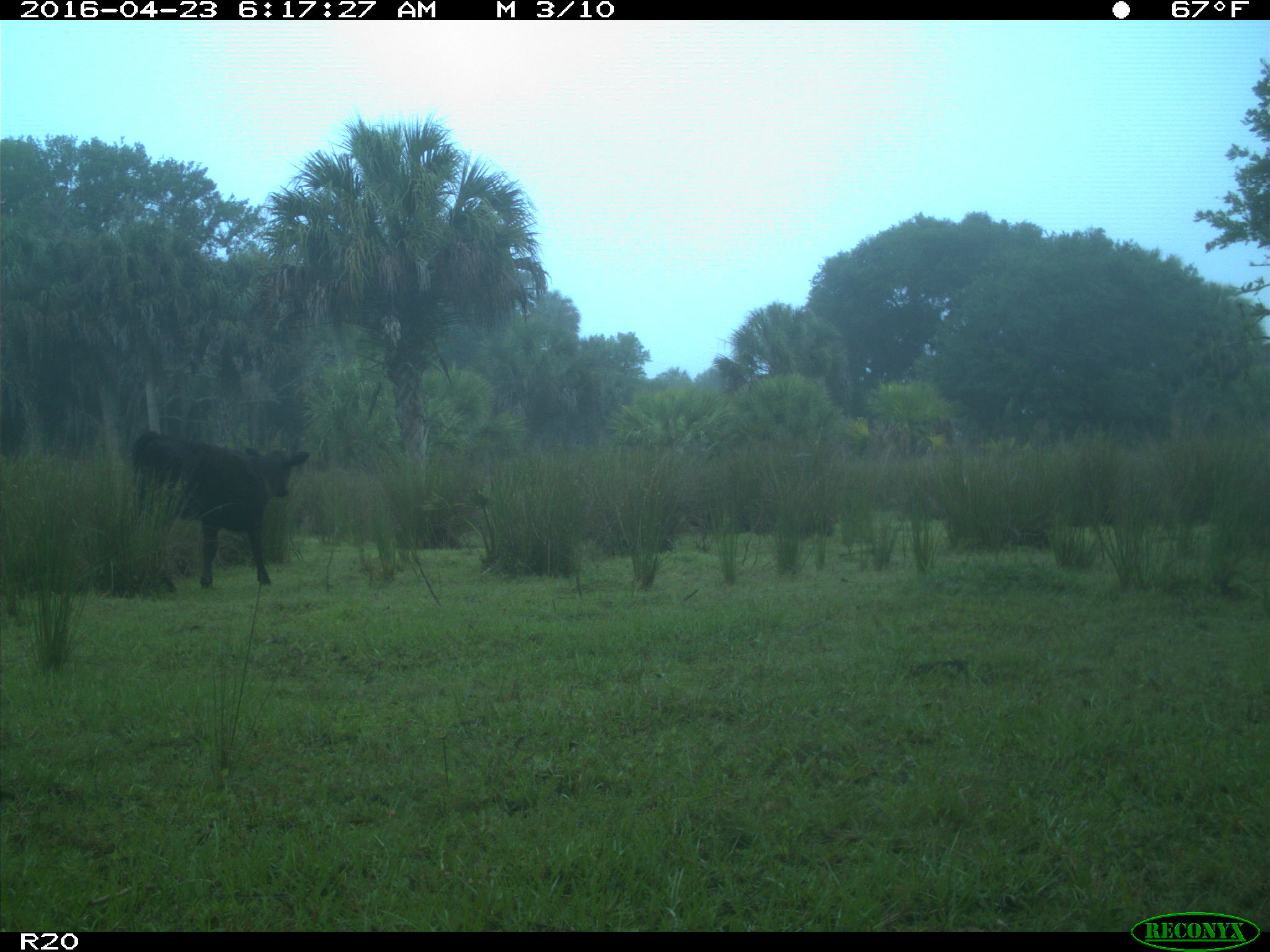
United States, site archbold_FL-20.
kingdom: Animalia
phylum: Chordata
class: Mammalia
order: Artiodactyla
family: Bovidae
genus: Bos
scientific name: Bos taurus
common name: domestic cow